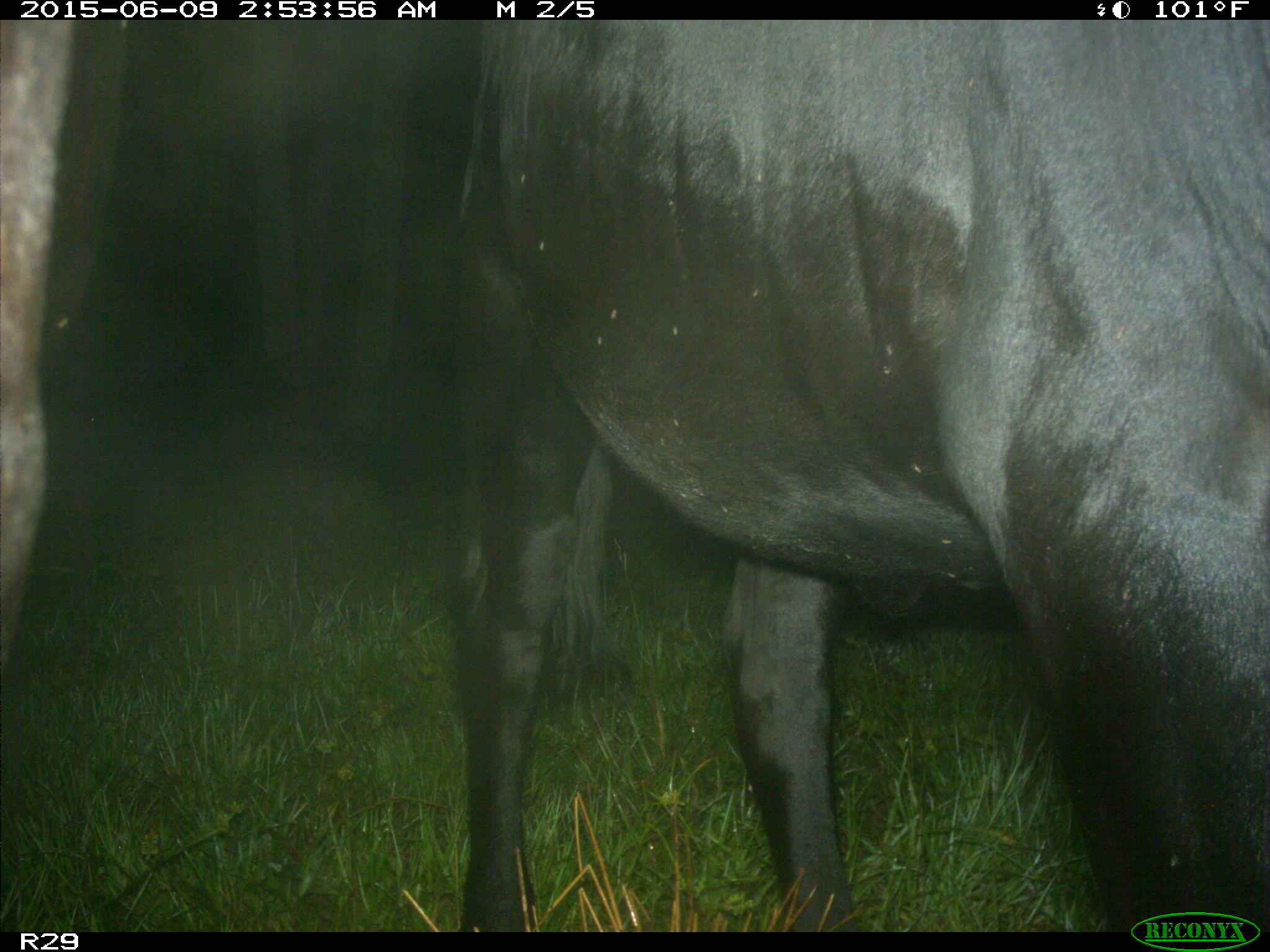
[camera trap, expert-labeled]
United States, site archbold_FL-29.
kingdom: Animalia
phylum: Chordata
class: Mammalia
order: Artiodactyla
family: Bovidae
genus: Bos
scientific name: Bos taurus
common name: domestic cow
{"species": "Bos taurus (domestic cow)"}